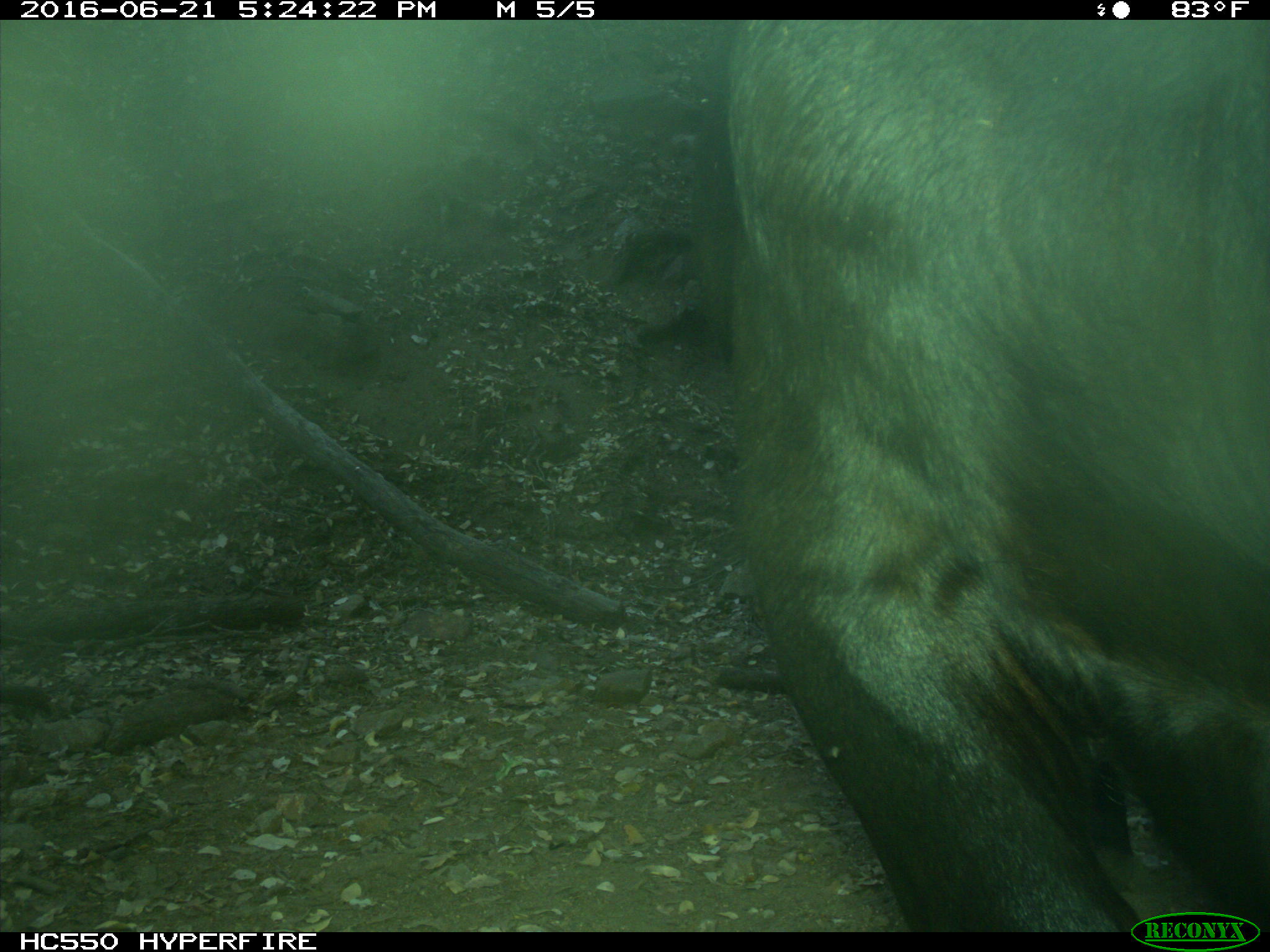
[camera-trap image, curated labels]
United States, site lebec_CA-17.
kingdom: Animalia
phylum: Chordata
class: Mammalia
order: Artiodactyla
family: Bovidae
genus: Bos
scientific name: Bos taurus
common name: domestic cow